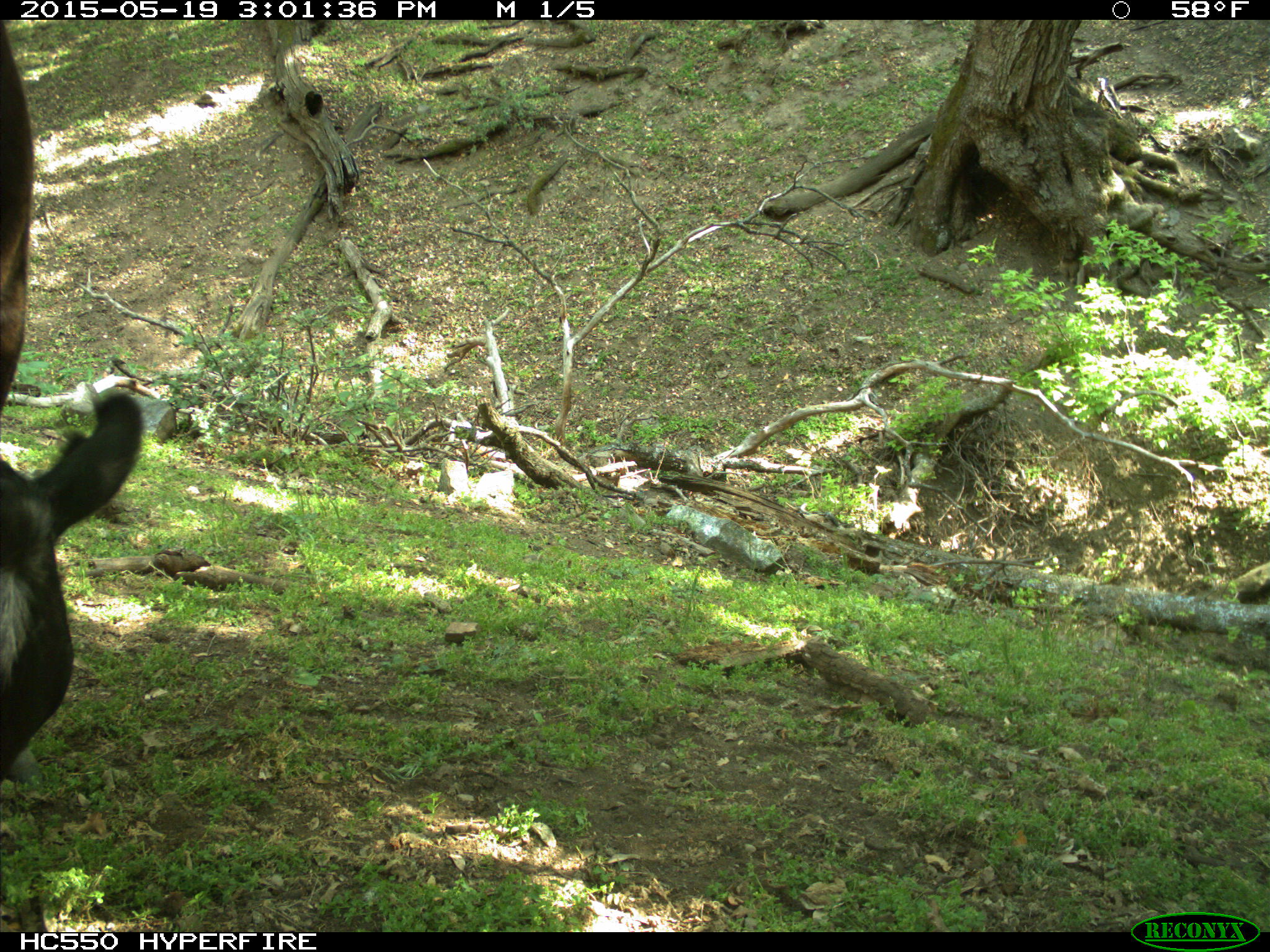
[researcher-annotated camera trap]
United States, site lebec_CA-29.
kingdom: Animalia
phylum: Chordata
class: Mammalia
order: Artiodactyla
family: Bovidae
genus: Bos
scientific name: Bos taurus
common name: domestic cow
Bos taurus (domestic cow).